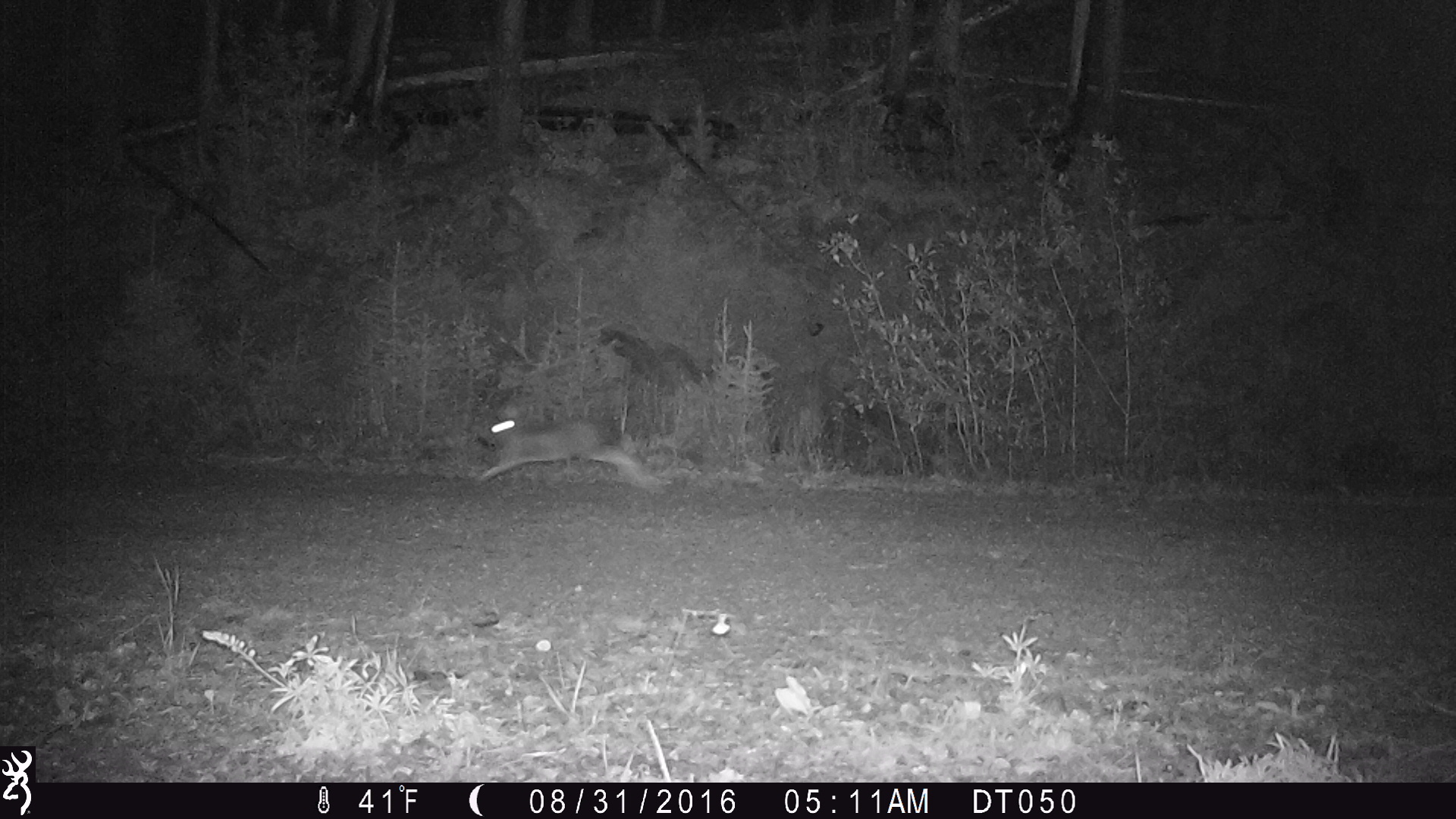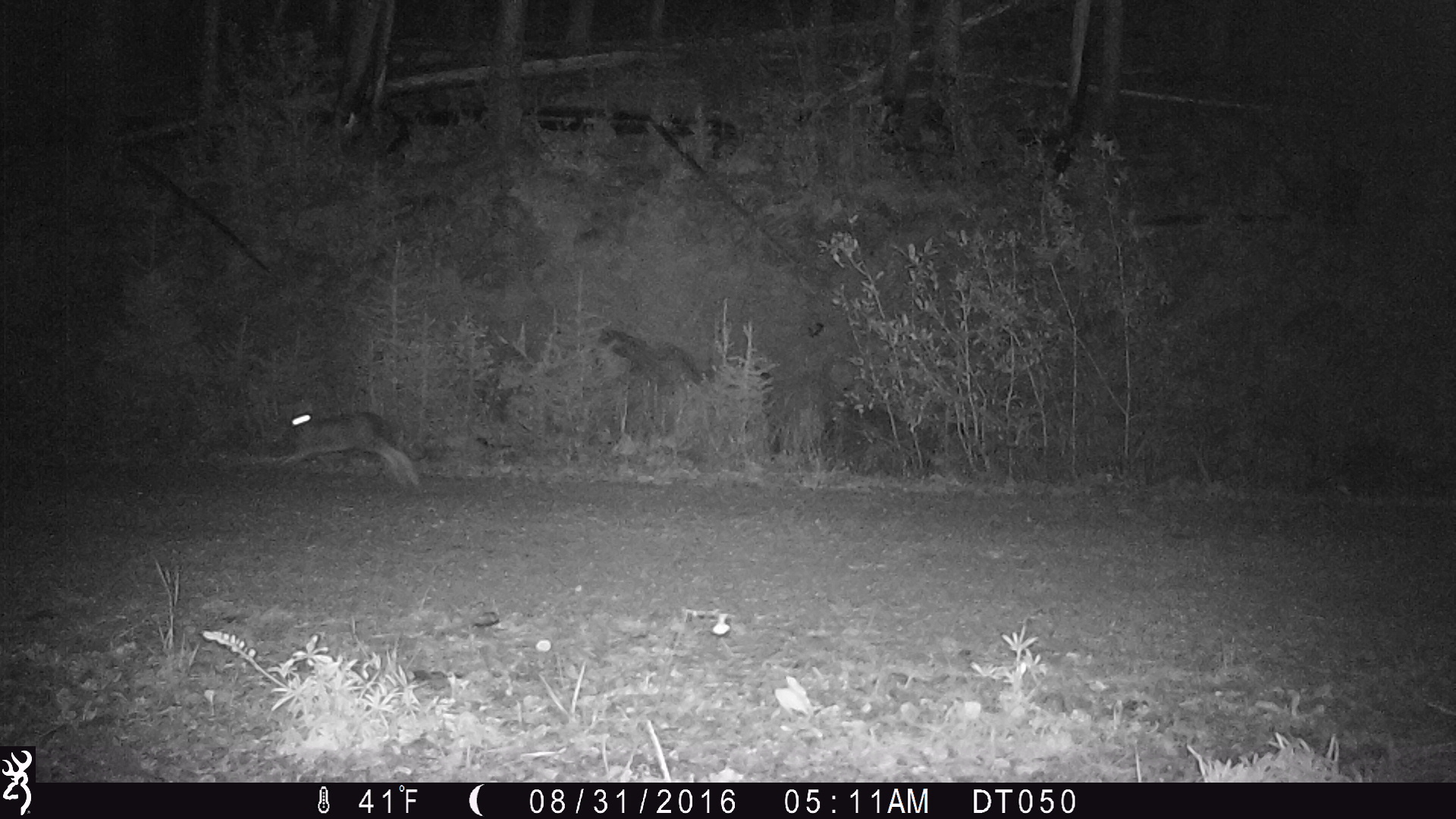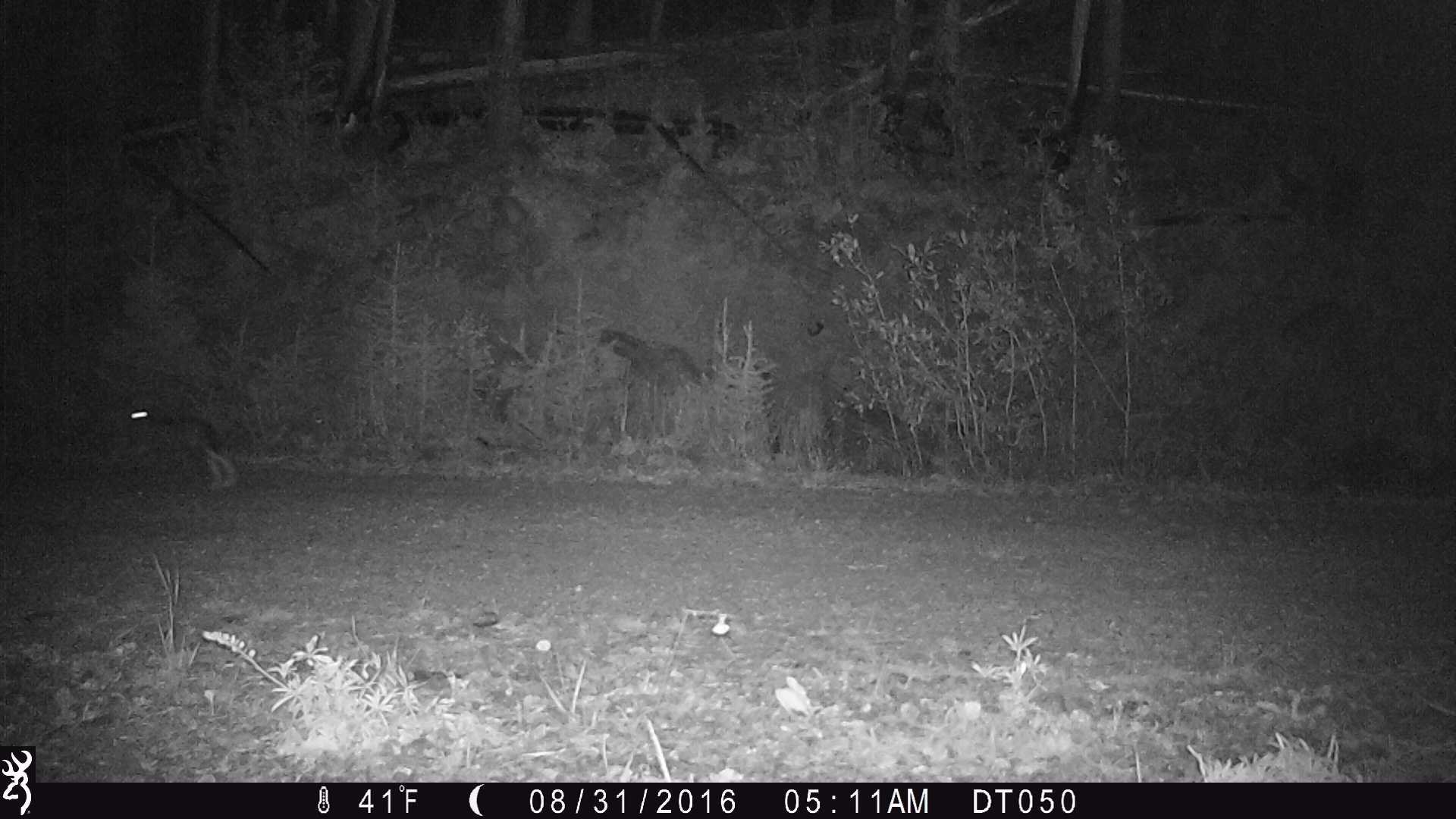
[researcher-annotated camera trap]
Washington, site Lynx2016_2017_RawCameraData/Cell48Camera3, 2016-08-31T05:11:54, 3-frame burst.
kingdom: Animalia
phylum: Chordata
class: Mammalia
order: Lagomorpha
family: Leporidae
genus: Lepus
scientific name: Lepus americanus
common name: snowshoe hare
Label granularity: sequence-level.